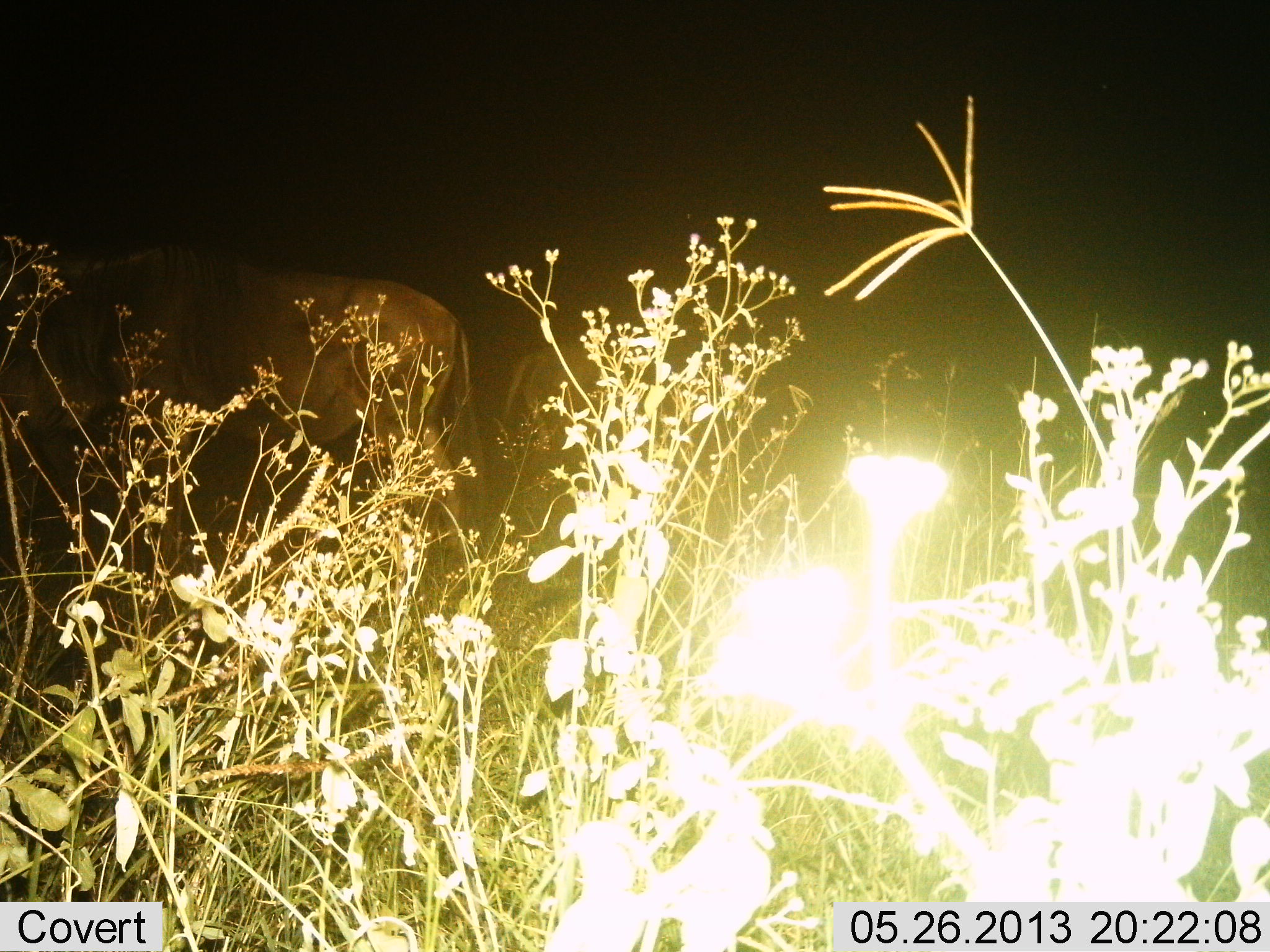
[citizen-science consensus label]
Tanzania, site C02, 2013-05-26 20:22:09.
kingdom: Animalia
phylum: Chordata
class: Mammalia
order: Artiodactyla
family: Bovidae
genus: Connochaetes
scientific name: Connochaetes taurinus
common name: blue wildebeest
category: wildebeest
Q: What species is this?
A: Wildebeest (blue wildebeest) (Connochaetes taurinus).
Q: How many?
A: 2.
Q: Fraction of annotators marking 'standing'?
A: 80%.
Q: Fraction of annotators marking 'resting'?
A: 0%.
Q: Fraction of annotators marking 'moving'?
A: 10%.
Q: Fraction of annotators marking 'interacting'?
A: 0%.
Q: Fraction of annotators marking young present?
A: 0%.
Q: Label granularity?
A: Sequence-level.